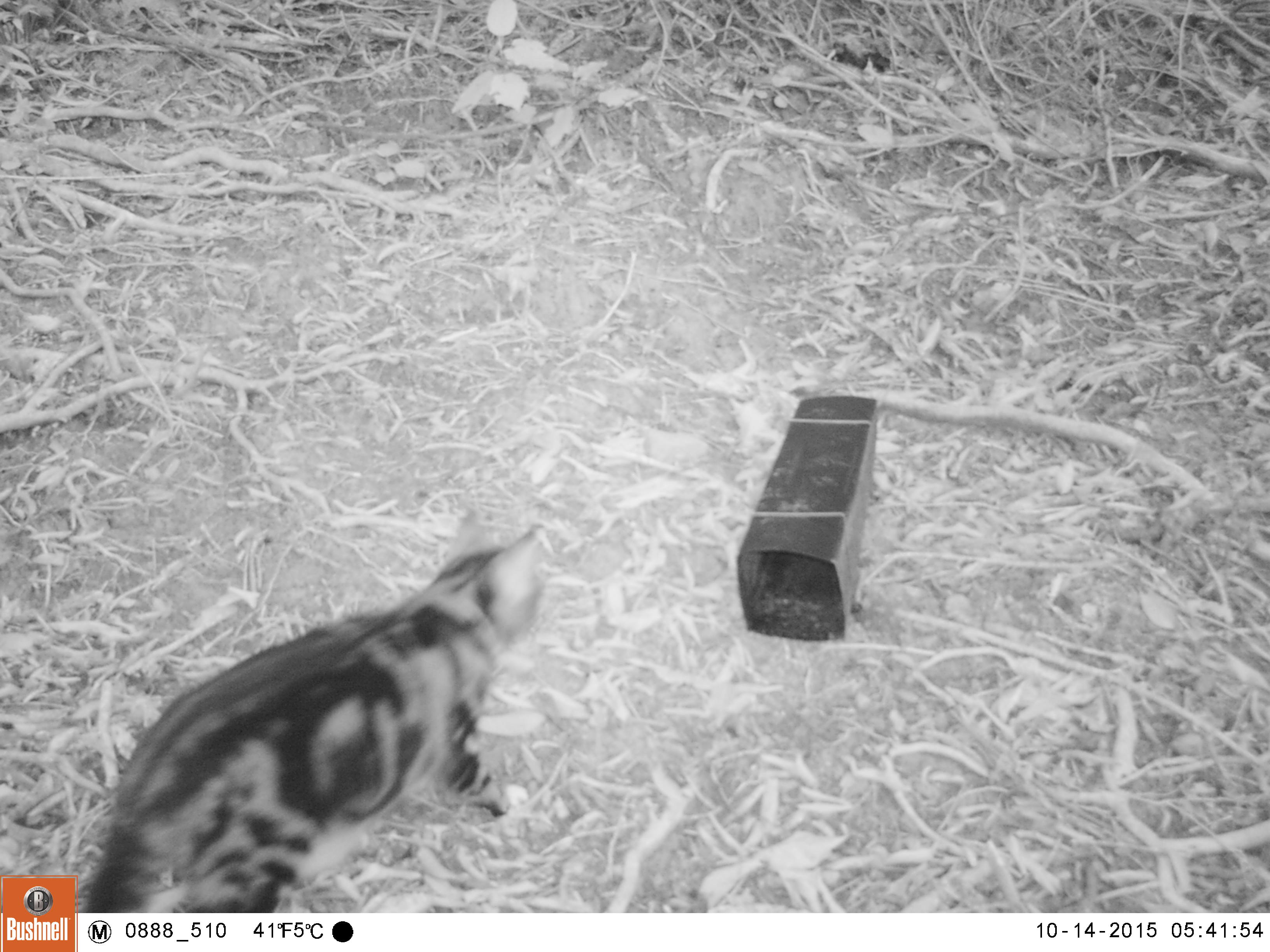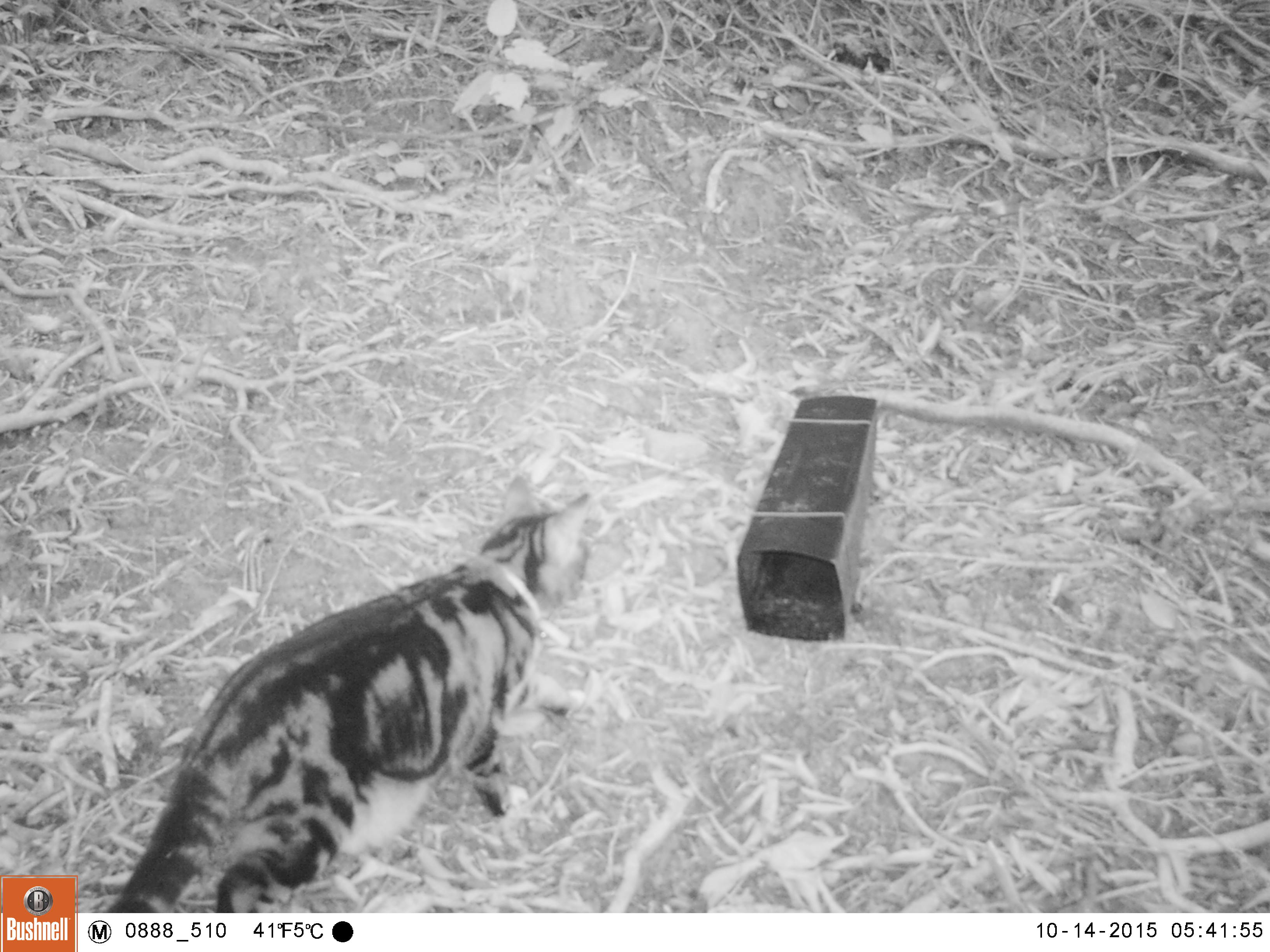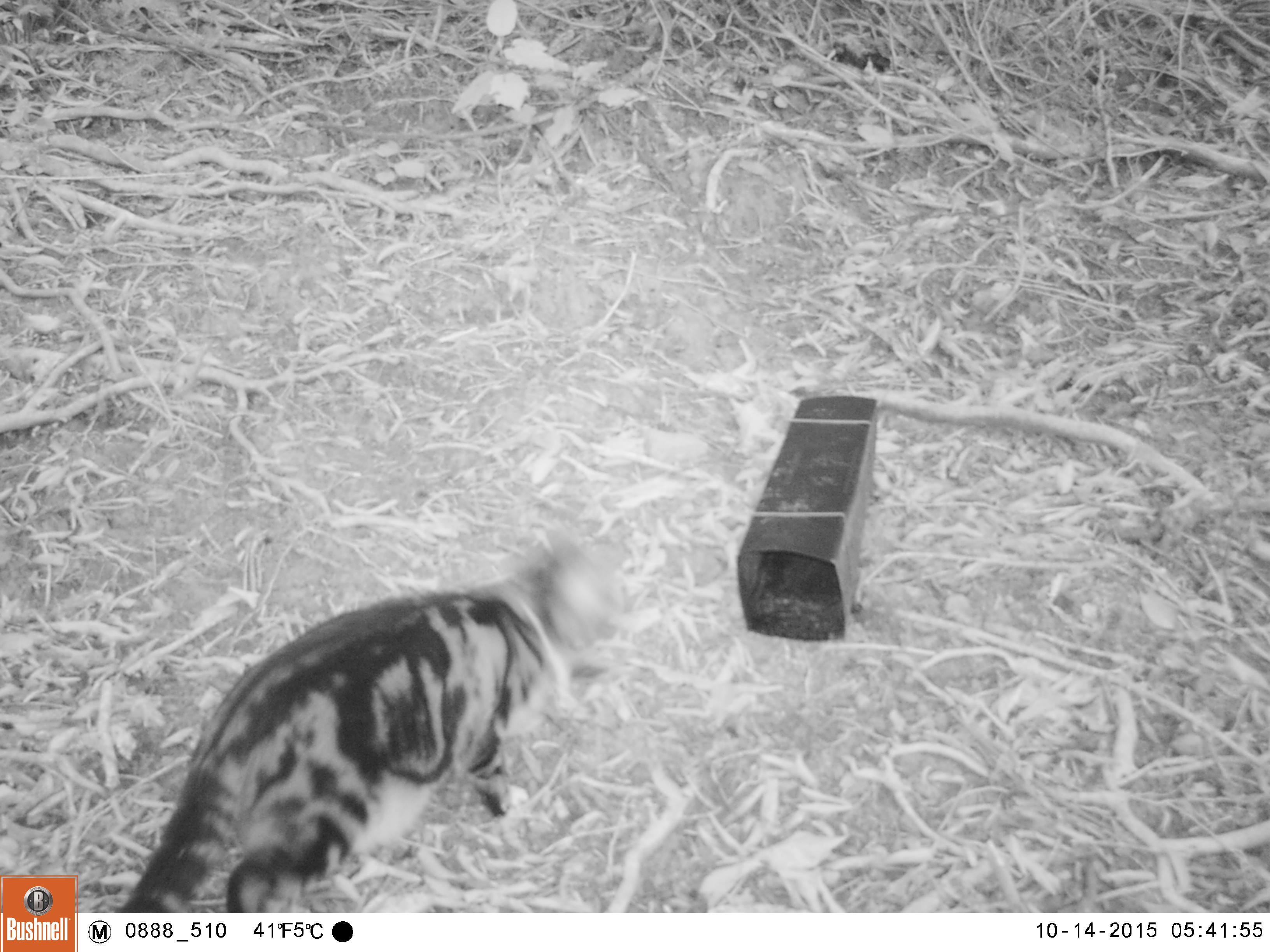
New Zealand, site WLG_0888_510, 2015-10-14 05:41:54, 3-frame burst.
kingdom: Animalia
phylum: Chordata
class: Mammalia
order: Carnivora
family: Felidae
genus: Felis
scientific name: Felis catus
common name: domestic cat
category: cat